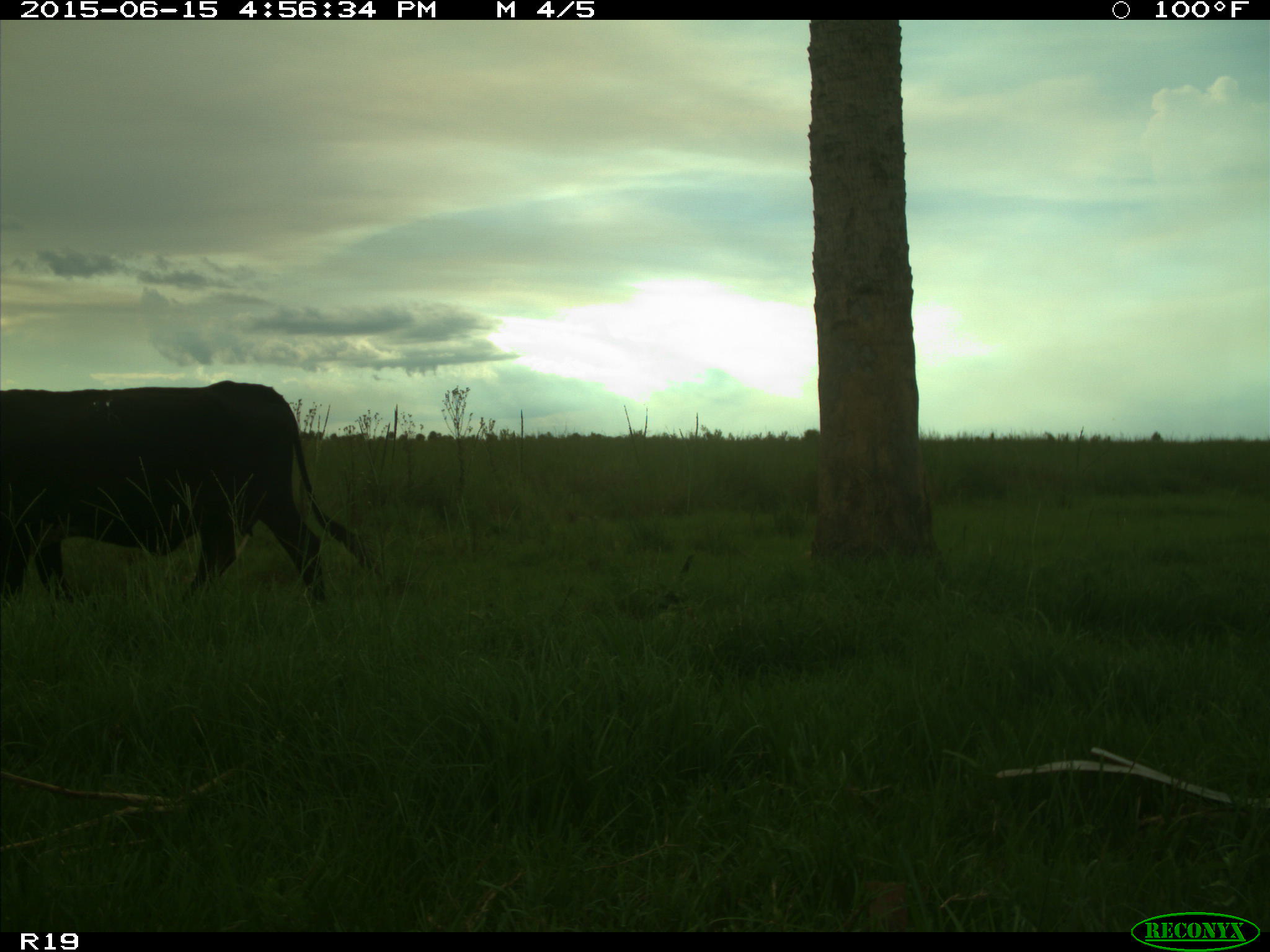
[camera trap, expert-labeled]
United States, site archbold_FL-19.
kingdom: Animalia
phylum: Chordata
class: Mammalia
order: Artiodactyla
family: Bovidae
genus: Bos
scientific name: Bos taurus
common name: domestic cow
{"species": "Bos taurus (domestic cow)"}